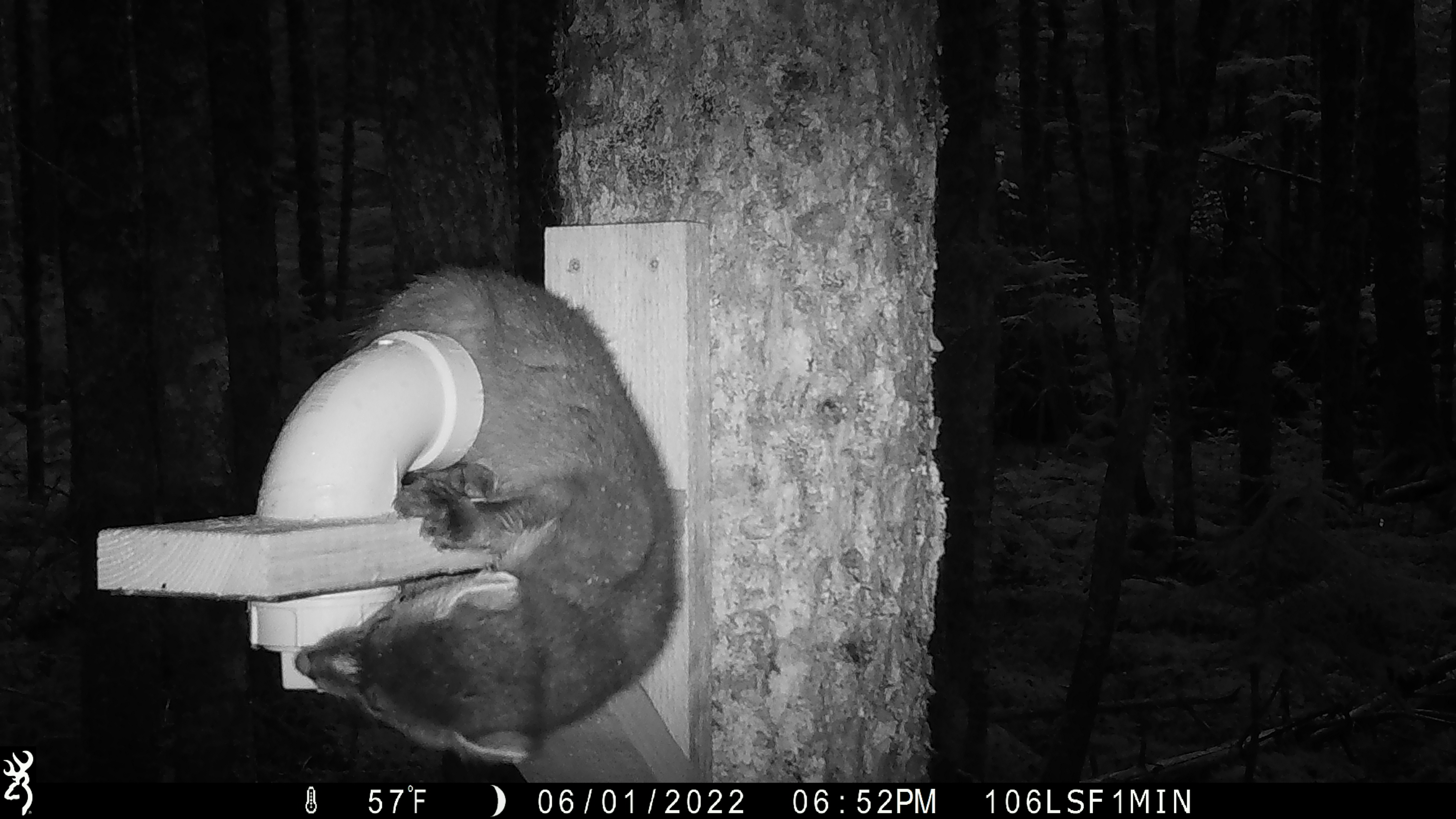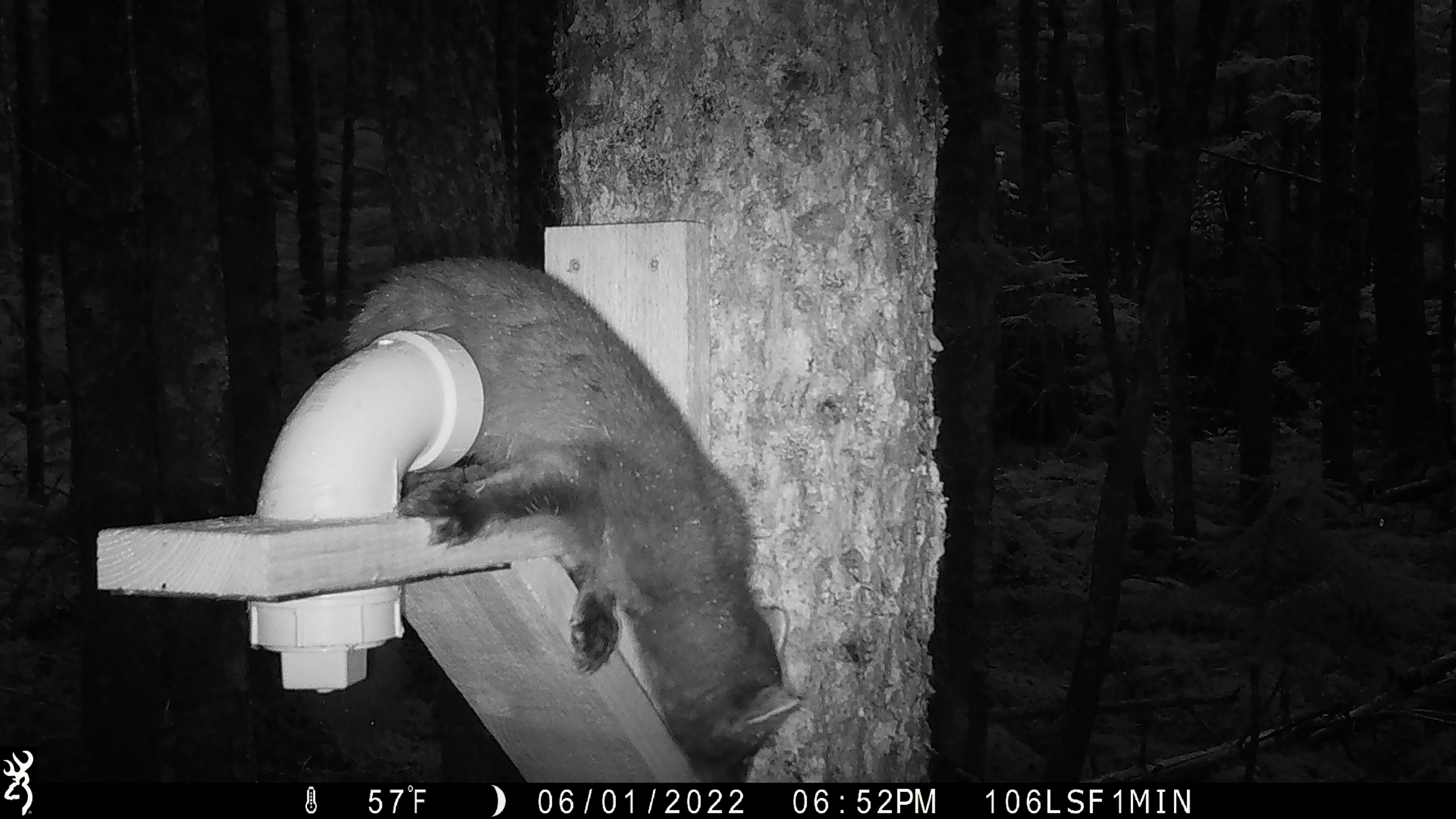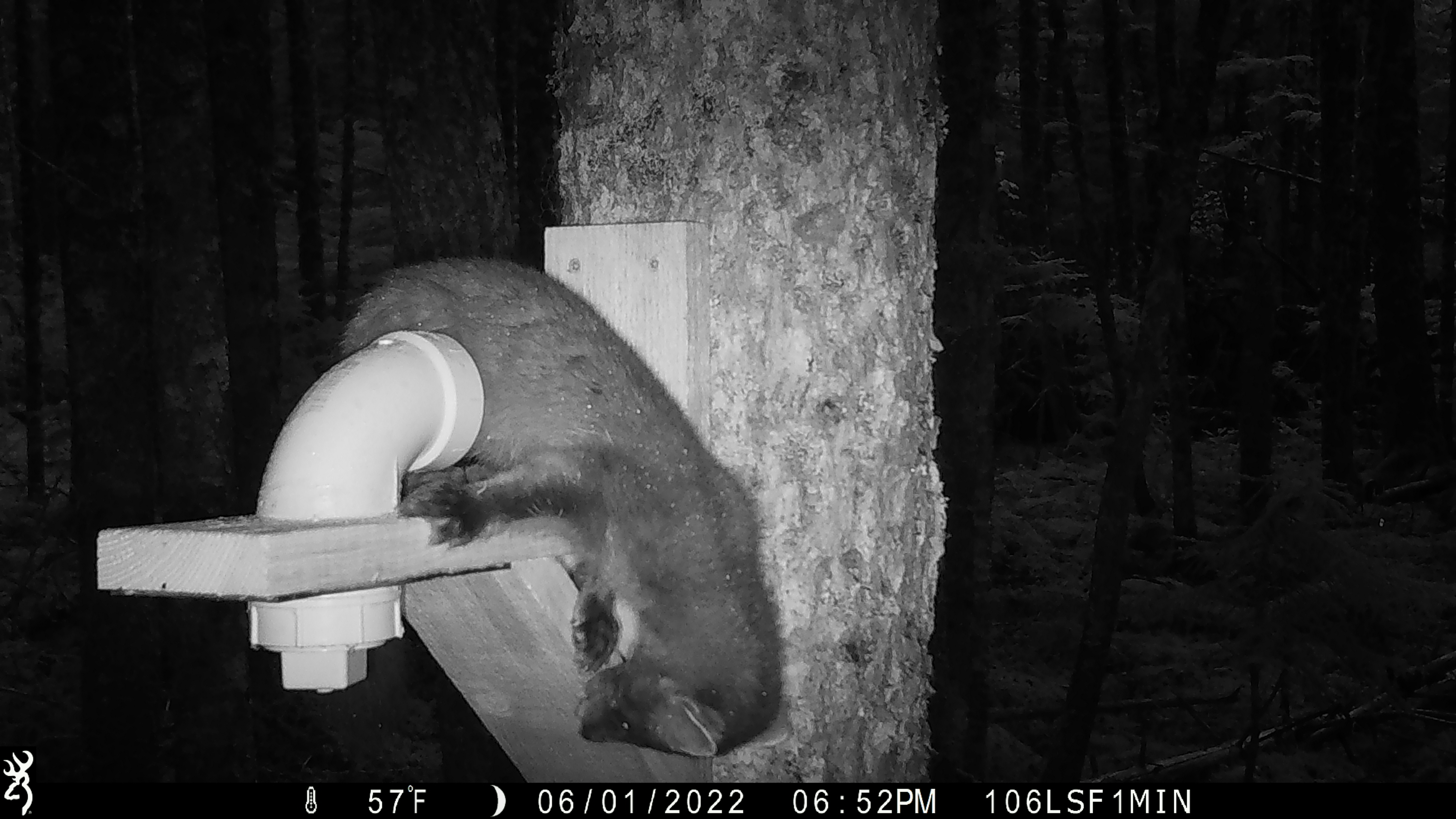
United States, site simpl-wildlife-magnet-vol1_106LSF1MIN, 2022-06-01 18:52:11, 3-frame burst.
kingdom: Animalia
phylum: Chordata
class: Mammalia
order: Carnivora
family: Mustelidae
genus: Martes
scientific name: Martes americana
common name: american marten